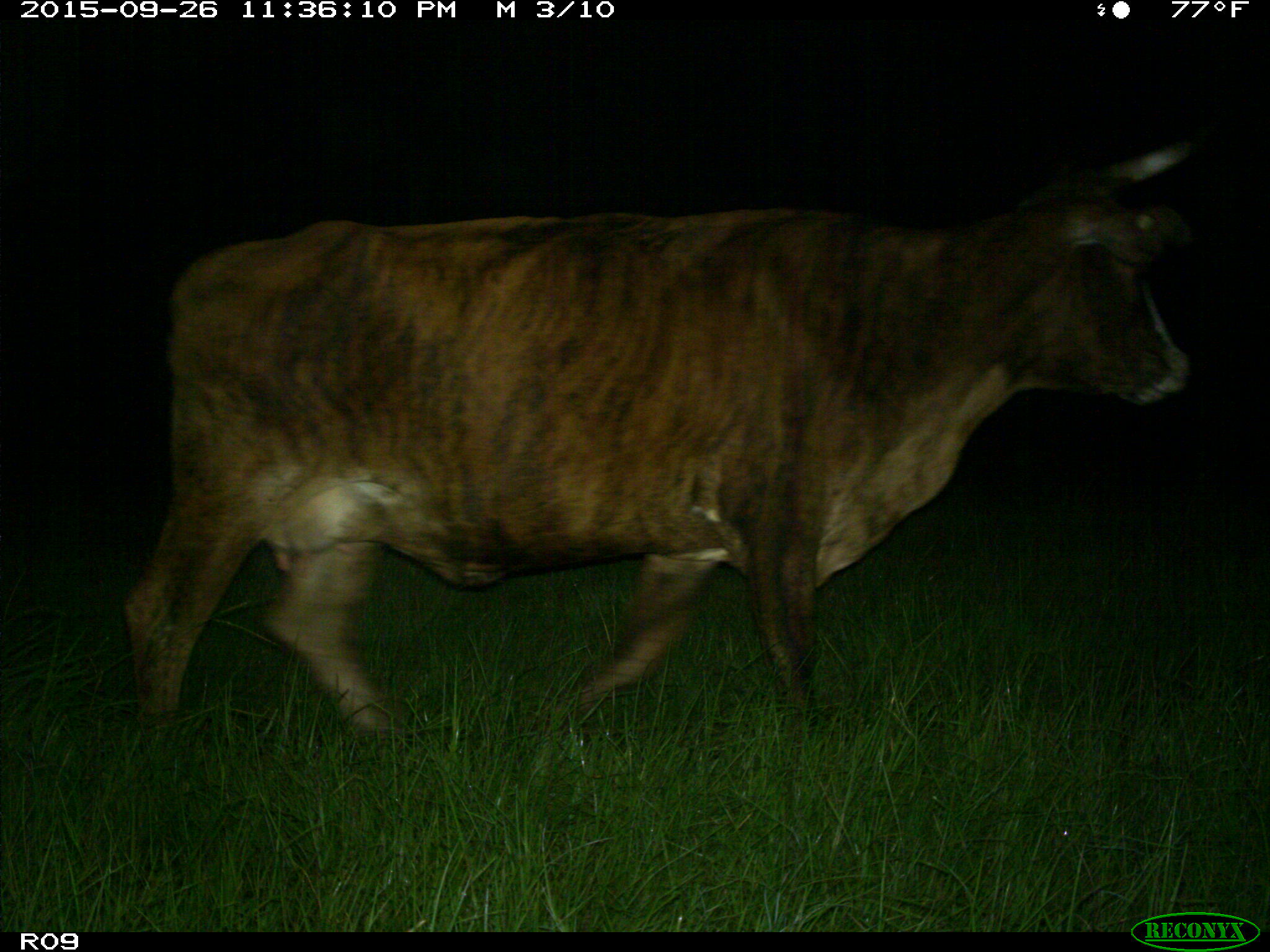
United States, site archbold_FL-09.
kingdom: Animalia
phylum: Chordata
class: Mammalia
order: Artiodactyla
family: Bovidae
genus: Bos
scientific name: Bos taurus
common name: domestic cow